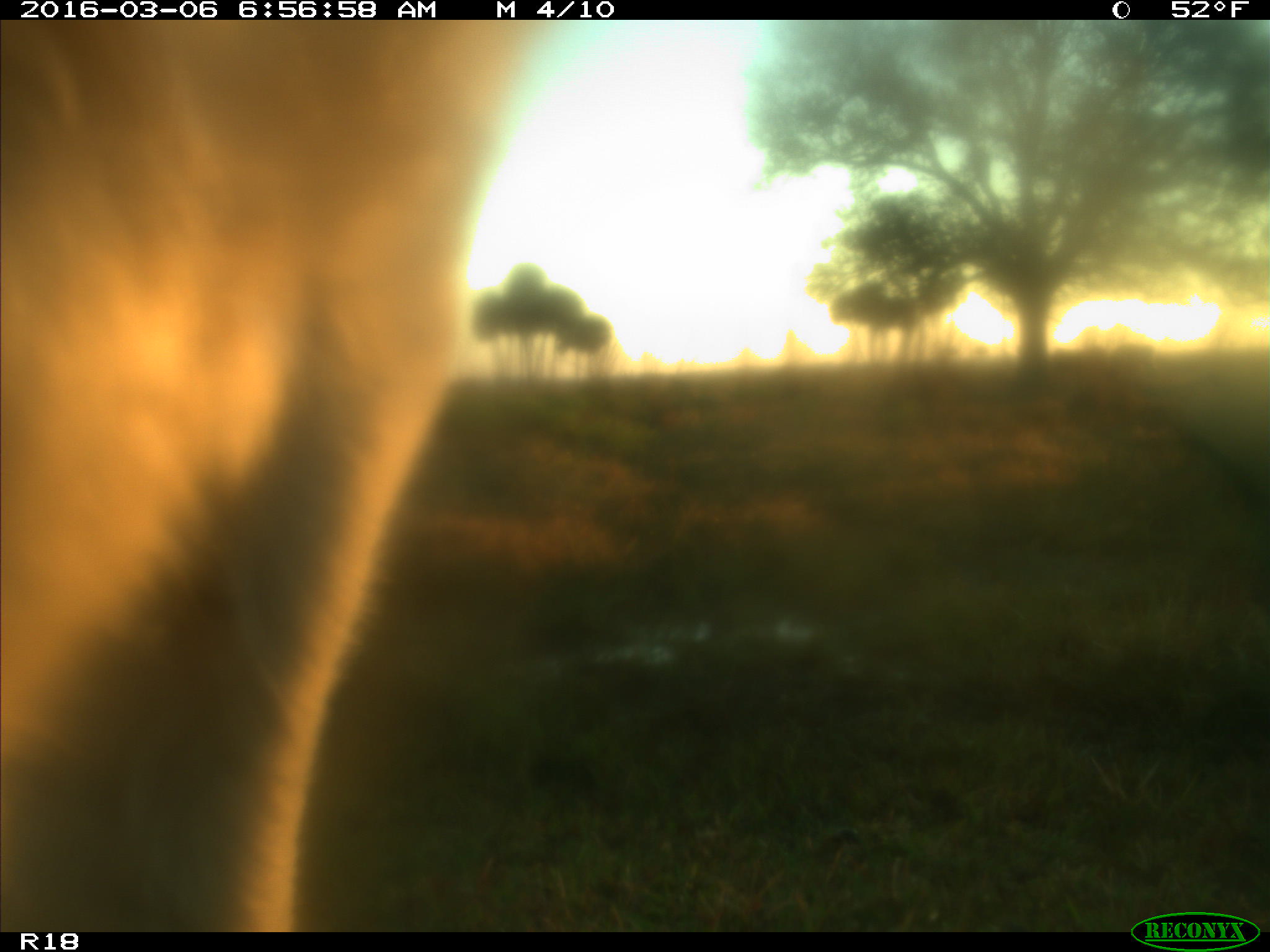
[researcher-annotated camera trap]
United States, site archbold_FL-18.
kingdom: Animalia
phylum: Chordata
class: Mammalia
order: Artiodactyla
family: Bovidae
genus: Bos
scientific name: Bos taurus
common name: domestic cow